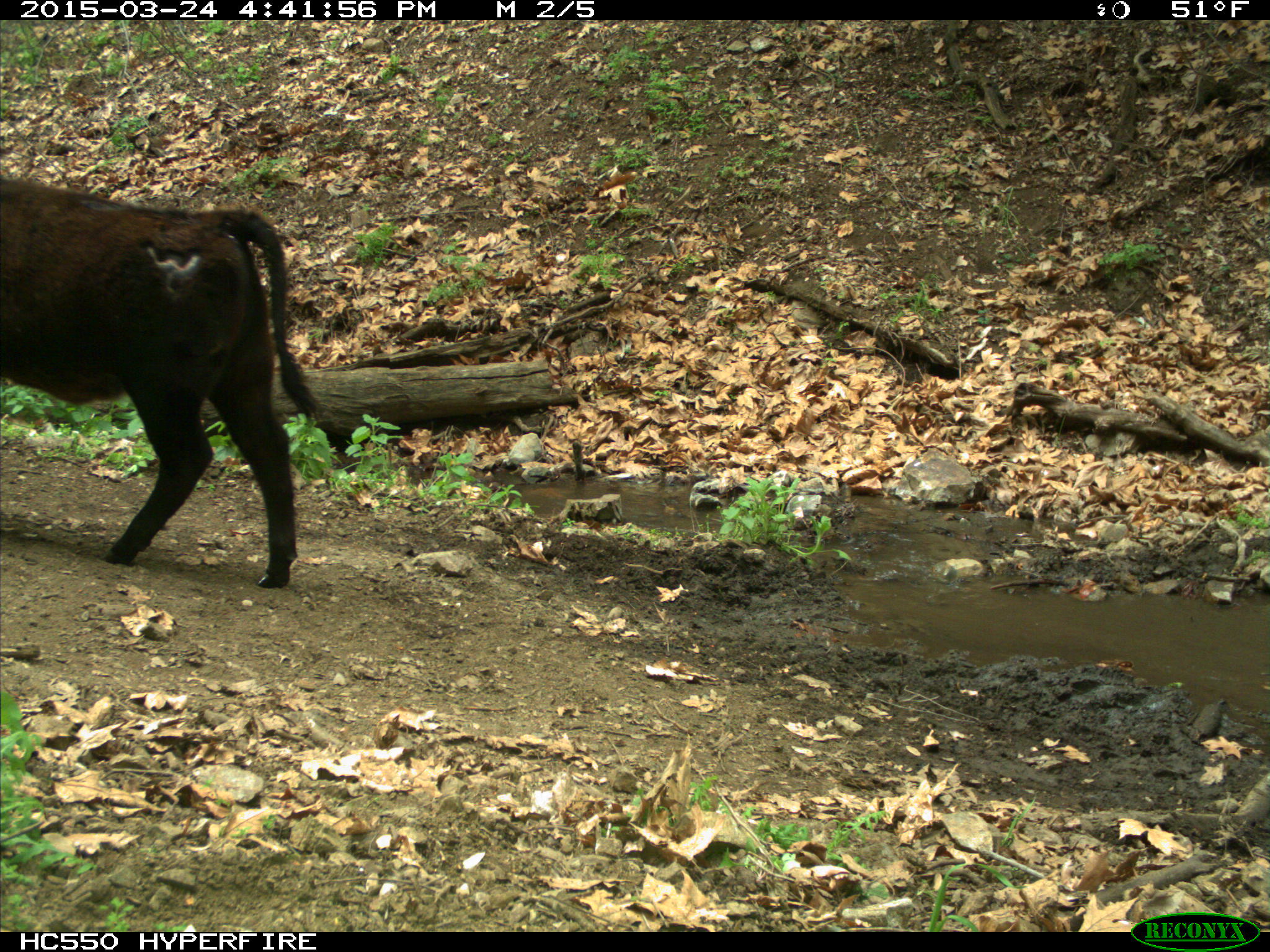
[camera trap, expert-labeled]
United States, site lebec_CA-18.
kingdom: Animalia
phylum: Chordata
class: Mammalia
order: Artiodactyla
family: Bovidae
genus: Bos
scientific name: Bos taurus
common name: domestic cow